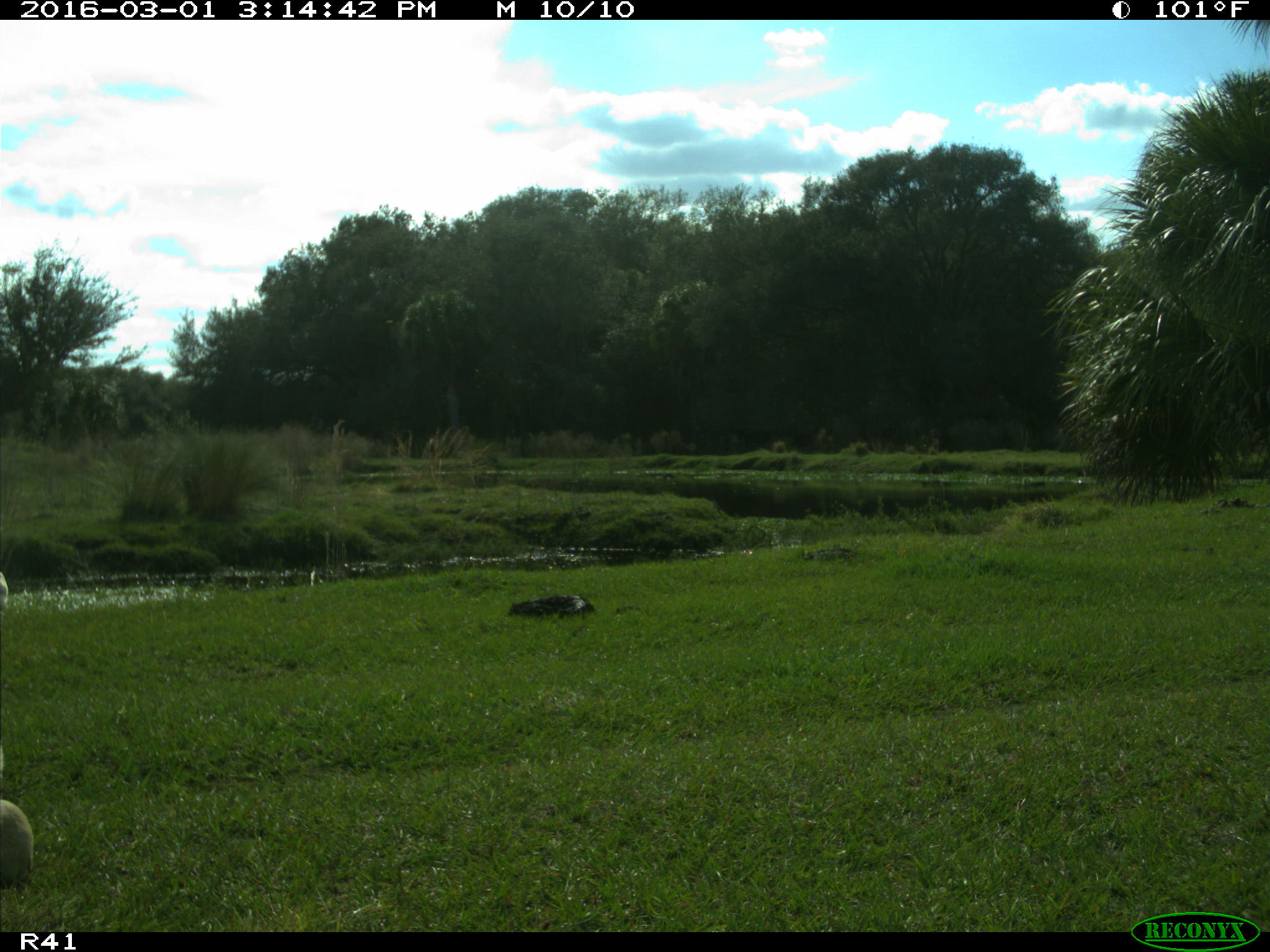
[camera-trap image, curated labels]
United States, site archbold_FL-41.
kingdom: Animalia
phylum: Chordata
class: Mammalia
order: Artiodactyla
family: Bovidae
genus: Bos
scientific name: Bos taurus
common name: domestic cow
Bos taurus (domestic cow).